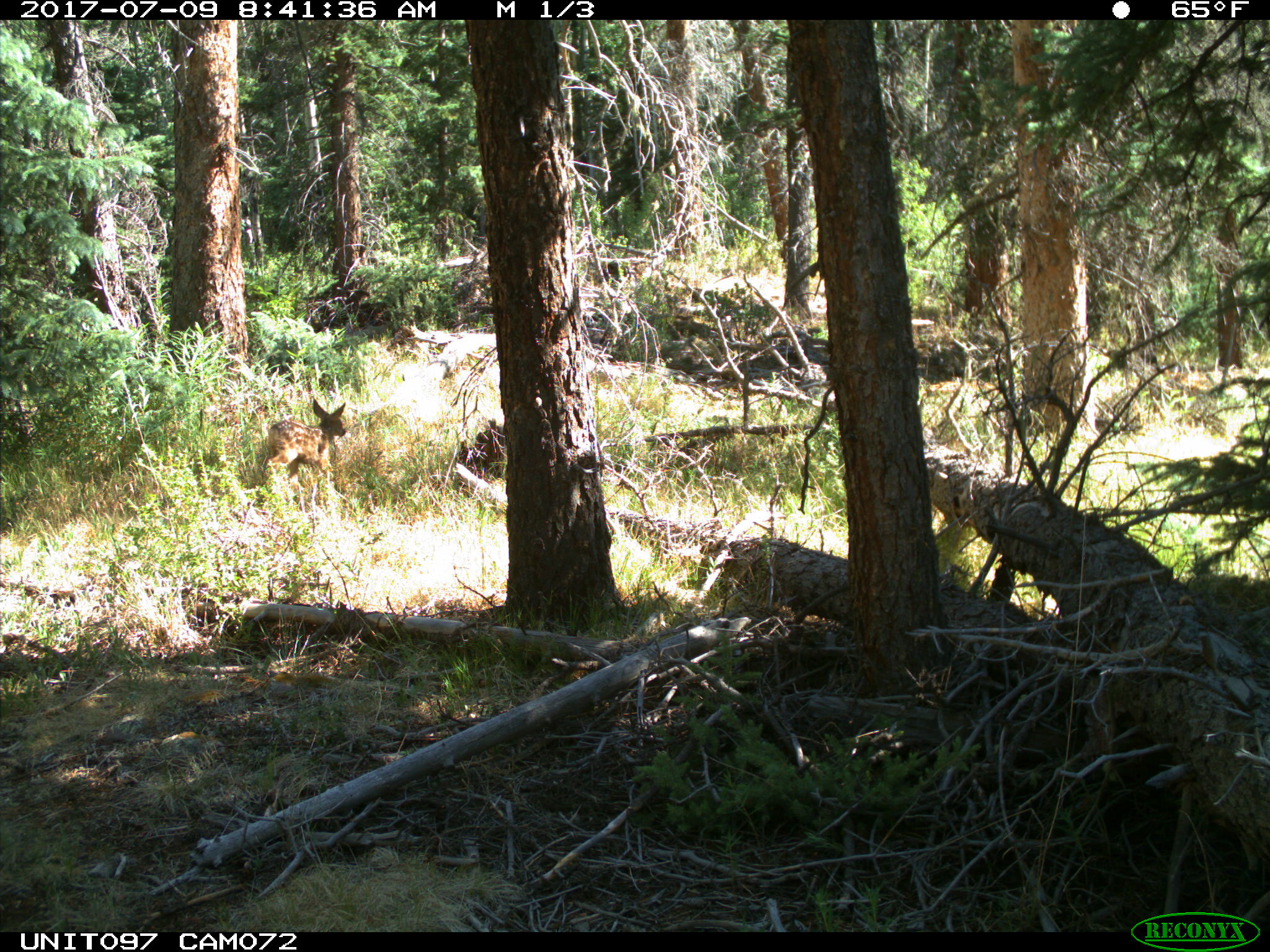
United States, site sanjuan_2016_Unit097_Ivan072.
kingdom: Animalia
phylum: Chordata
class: Mammalia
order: Artiodactyla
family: Cervidae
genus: Odocoileus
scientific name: Odocoileus hemionus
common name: mule deer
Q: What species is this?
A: Odocoileus hemionus (mule deer).